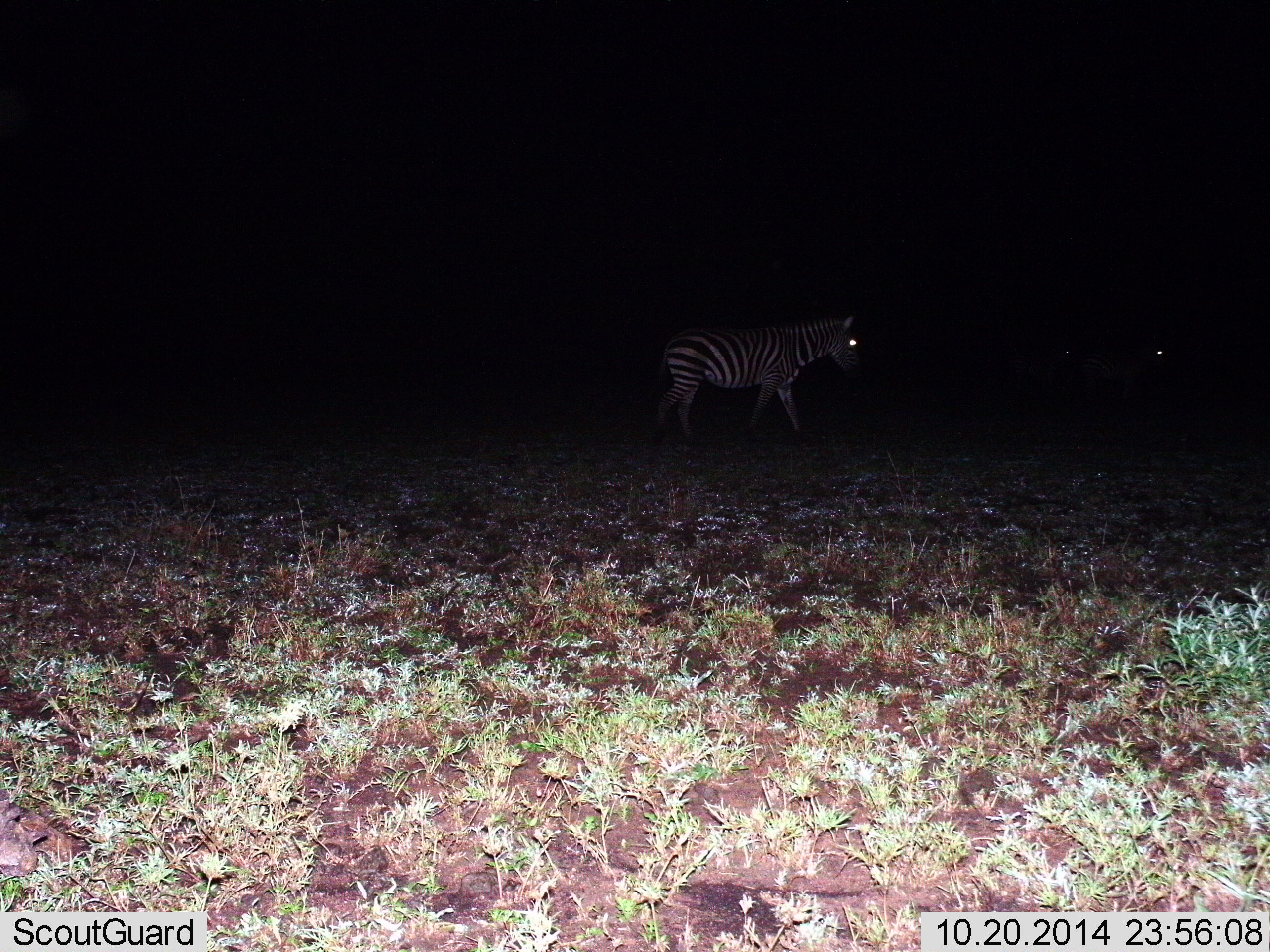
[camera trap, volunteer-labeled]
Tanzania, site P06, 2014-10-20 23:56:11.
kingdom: Animalia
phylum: Chordata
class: Mammalia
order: Perissodactyla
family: Equidae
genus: Equus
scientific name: Equus quagga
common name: plains zebra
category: zebra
Zebra (plains zebra) (Equus quagga), count 2. Behavior (volunteer vote fractions): standing 40%, resting 0%, moving 60%, interacting 0%. Young present (vote fraction): 0%. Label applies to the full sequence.